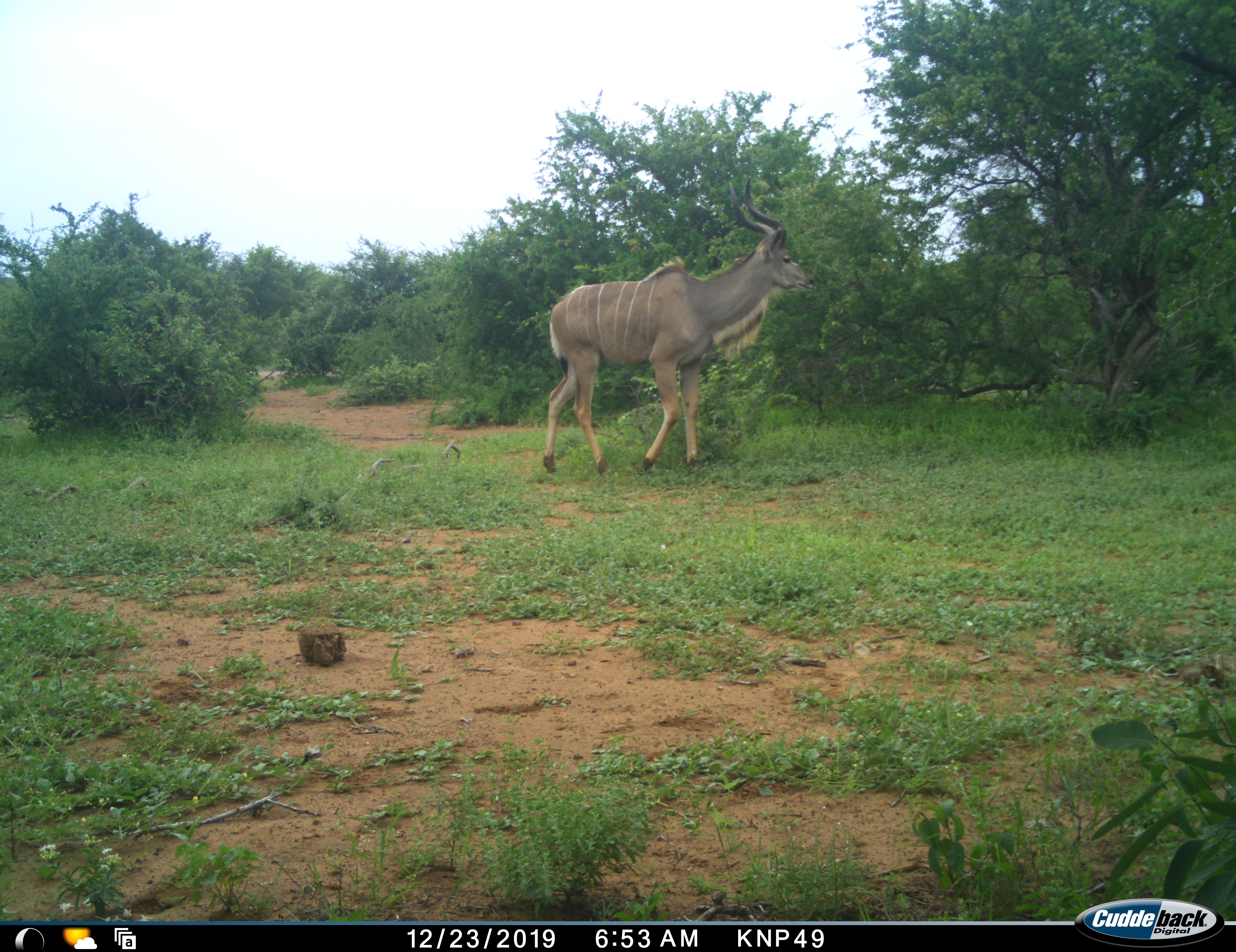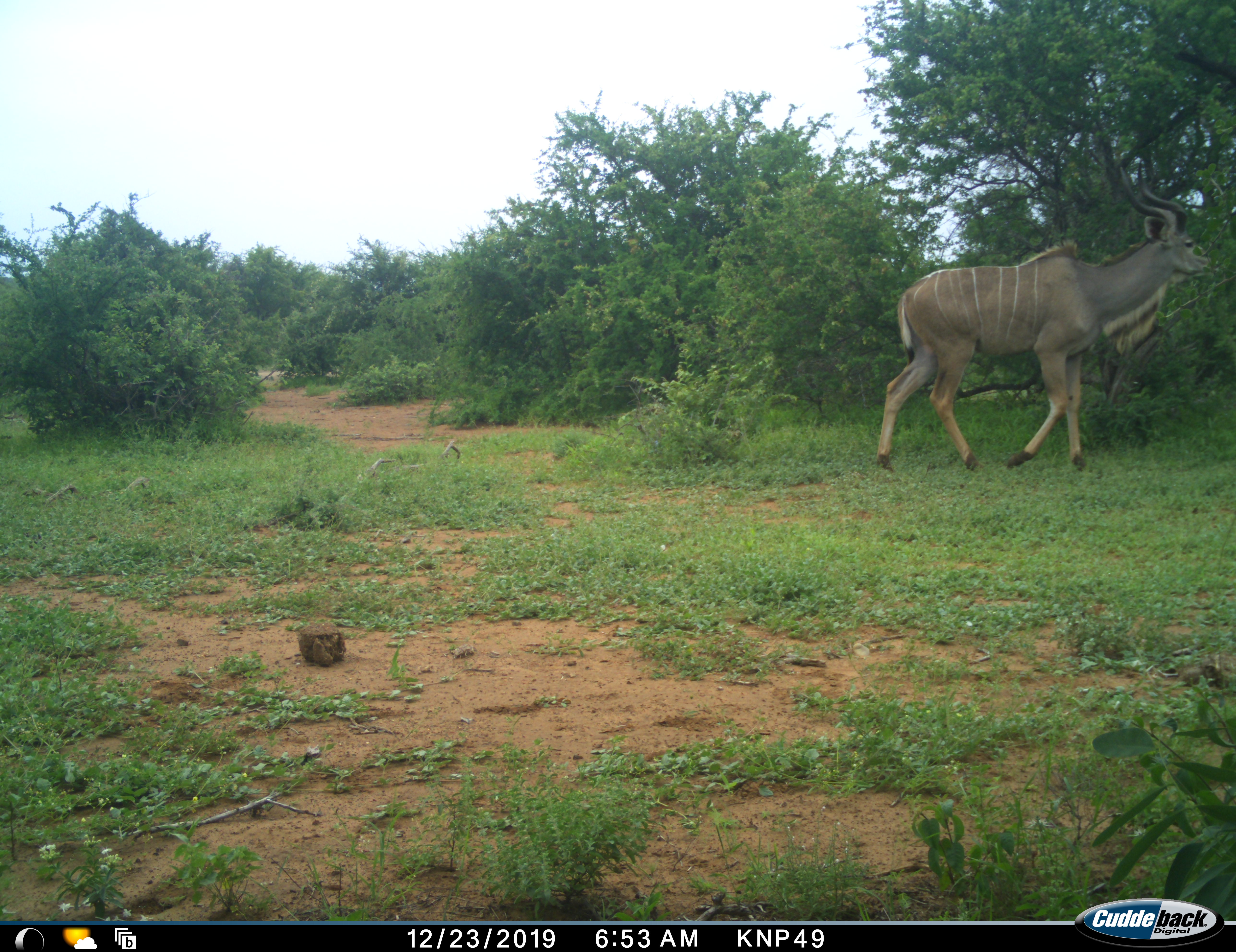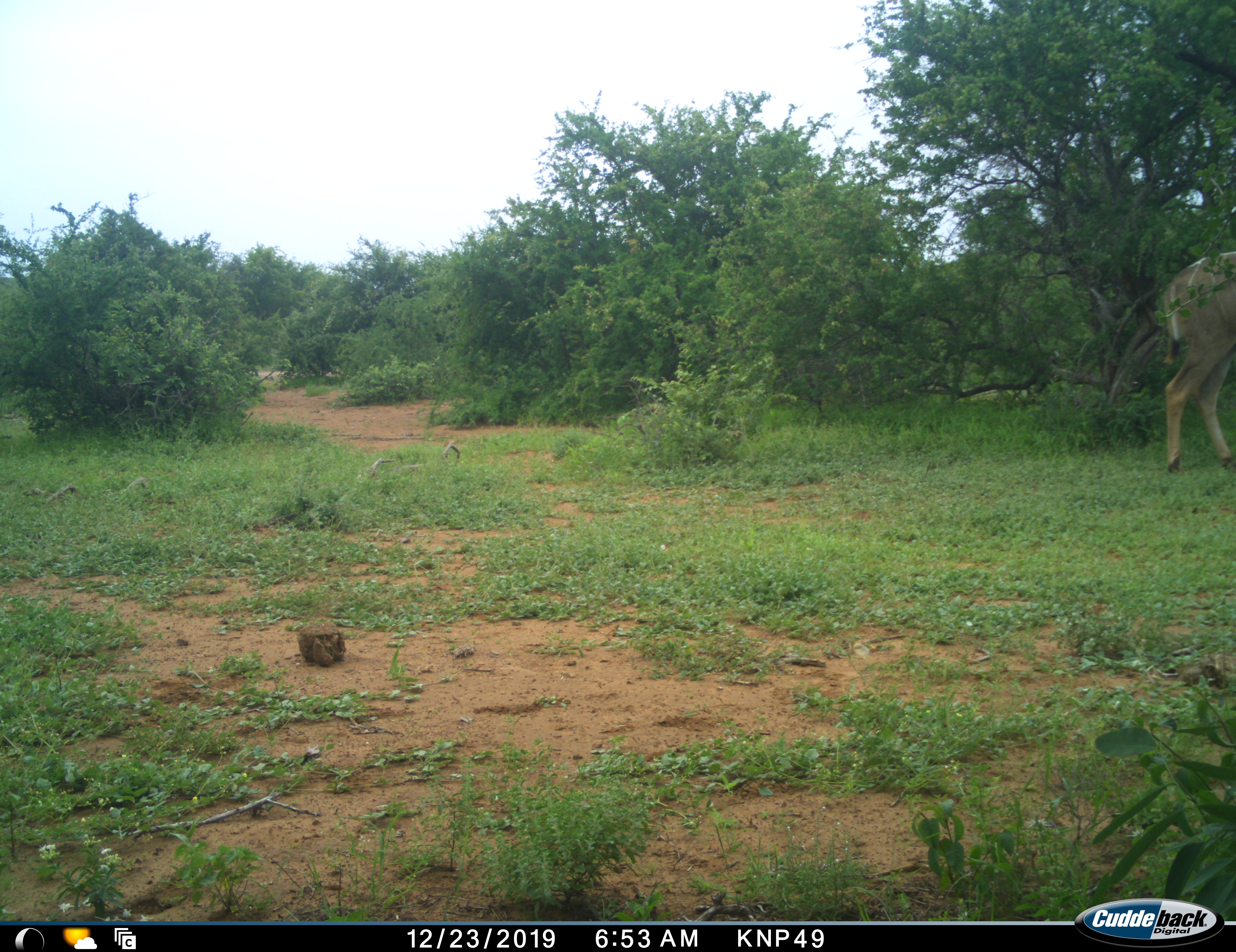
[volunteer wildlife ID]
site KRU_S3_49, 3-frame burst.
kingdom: Animalia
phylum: Chordata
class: Mammalia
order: Artiodactyla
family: Bovidae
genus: Tragelaphus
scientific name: Tragelaphus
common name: kudu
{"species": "kudu (Tragelaphus)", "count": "1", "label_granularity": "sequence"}